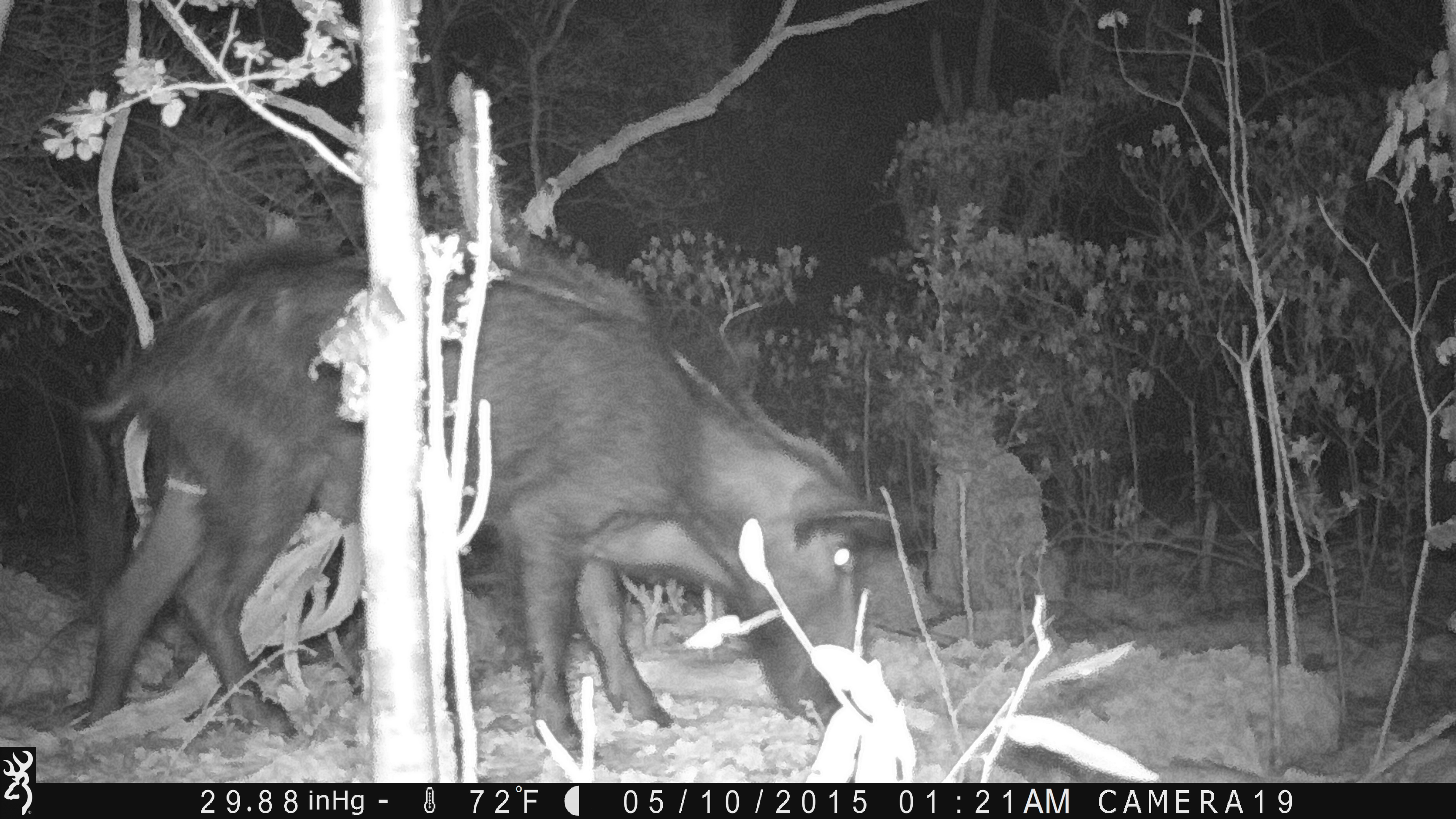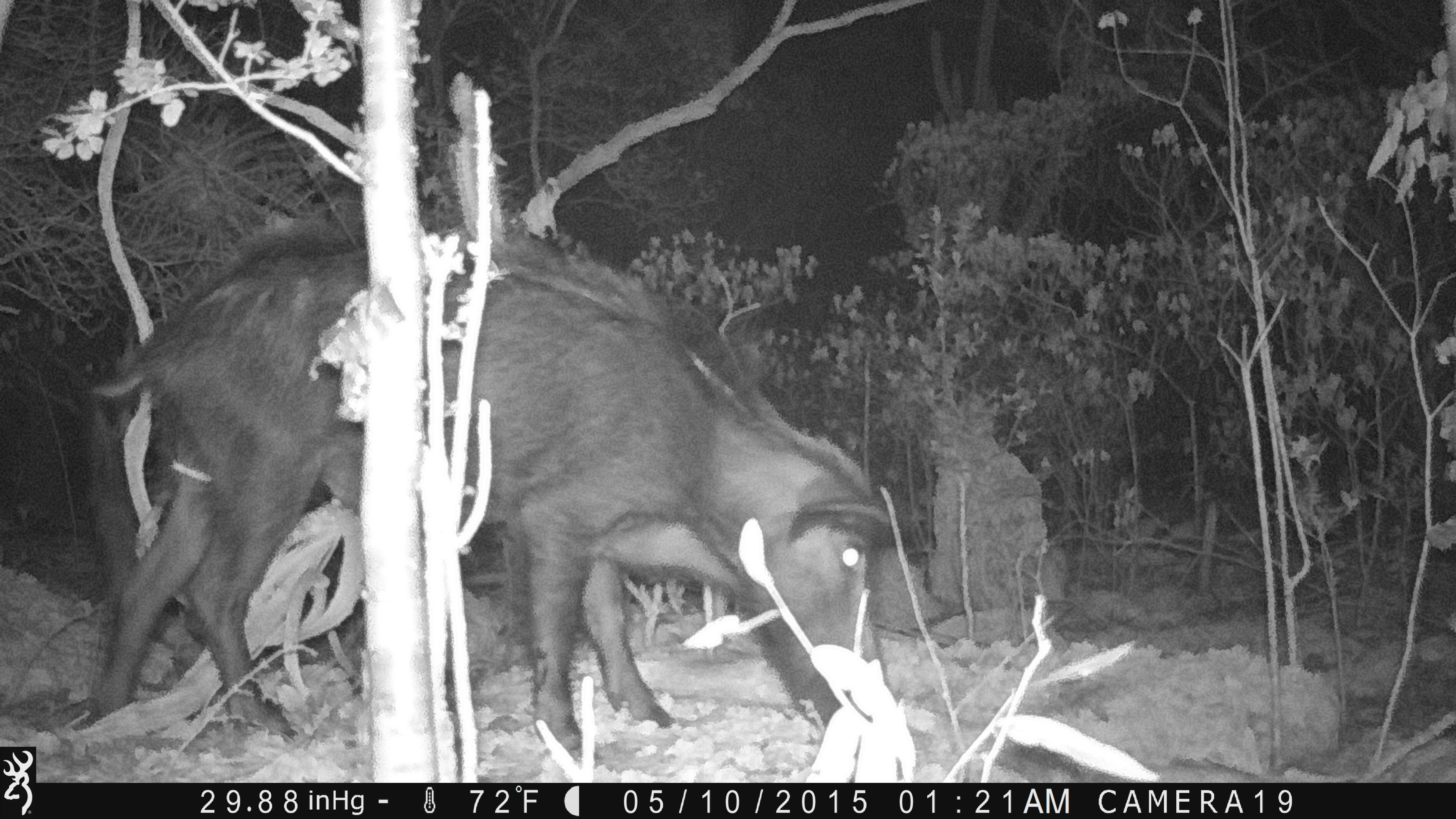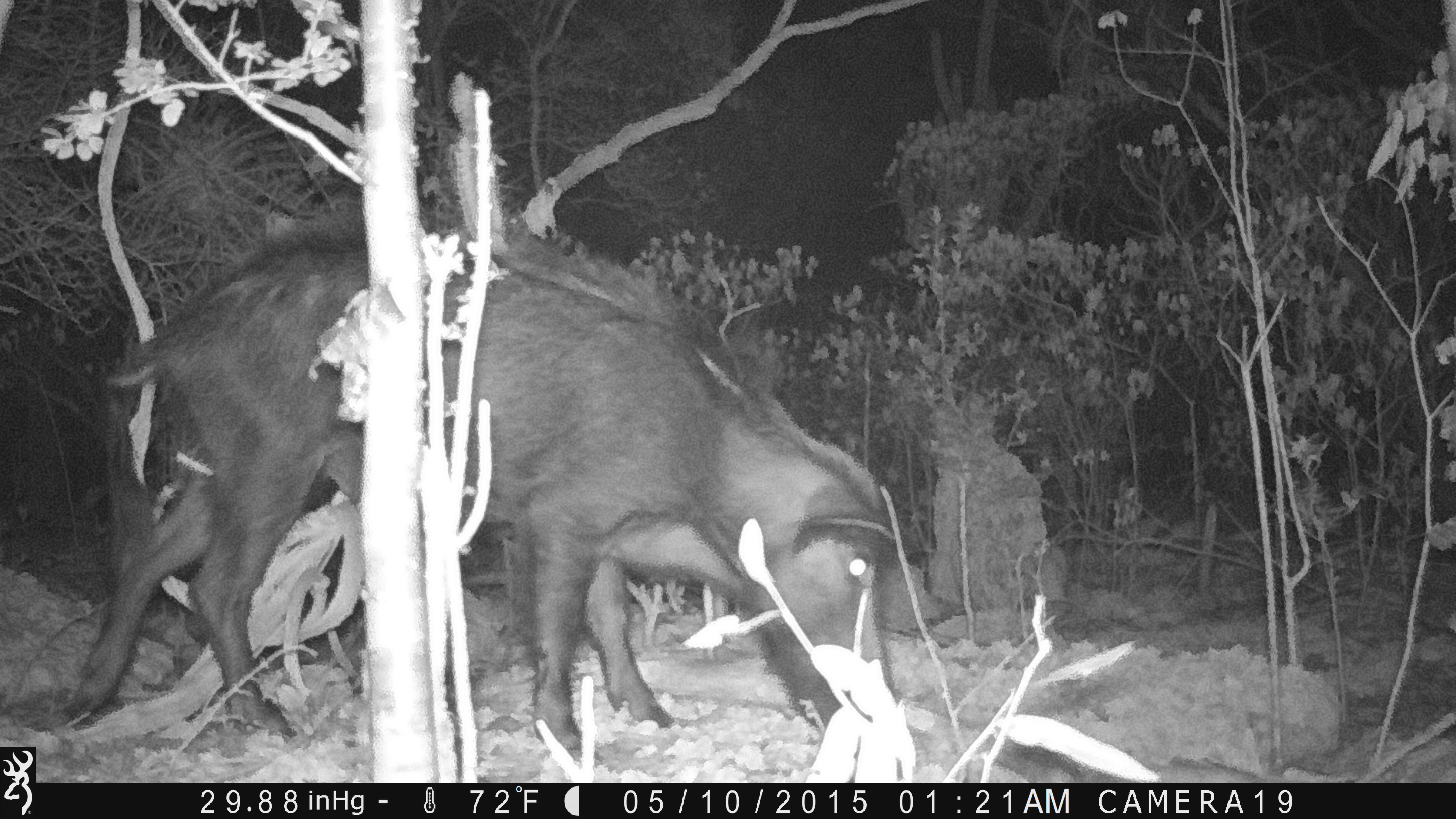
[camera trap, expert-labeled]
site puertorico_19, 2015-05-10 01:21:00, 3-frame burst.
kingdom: Animalia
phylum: Chordata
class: Mammalia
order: Artiodactyla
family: Suidae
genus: Sus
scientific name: Sus scrofa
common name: pig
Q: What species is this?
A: Pig (Sus scrofa).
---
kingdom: Animalia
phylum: Chordata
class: Mammalia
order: Artiodactyla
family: Bovidae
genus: Capra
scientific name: Capra hircus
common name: goat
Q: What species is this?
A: Goat (Capra hircus).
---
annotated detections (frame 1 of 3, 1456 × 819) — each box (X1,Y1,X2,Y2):
pig: (48,231,942,758)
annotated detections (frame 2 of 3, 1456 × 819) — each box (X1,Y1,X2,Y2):
goat: (64,211,925,768)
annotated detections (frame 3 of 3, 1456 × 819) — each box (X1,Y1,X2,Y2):
pig: (58,203,911,761)